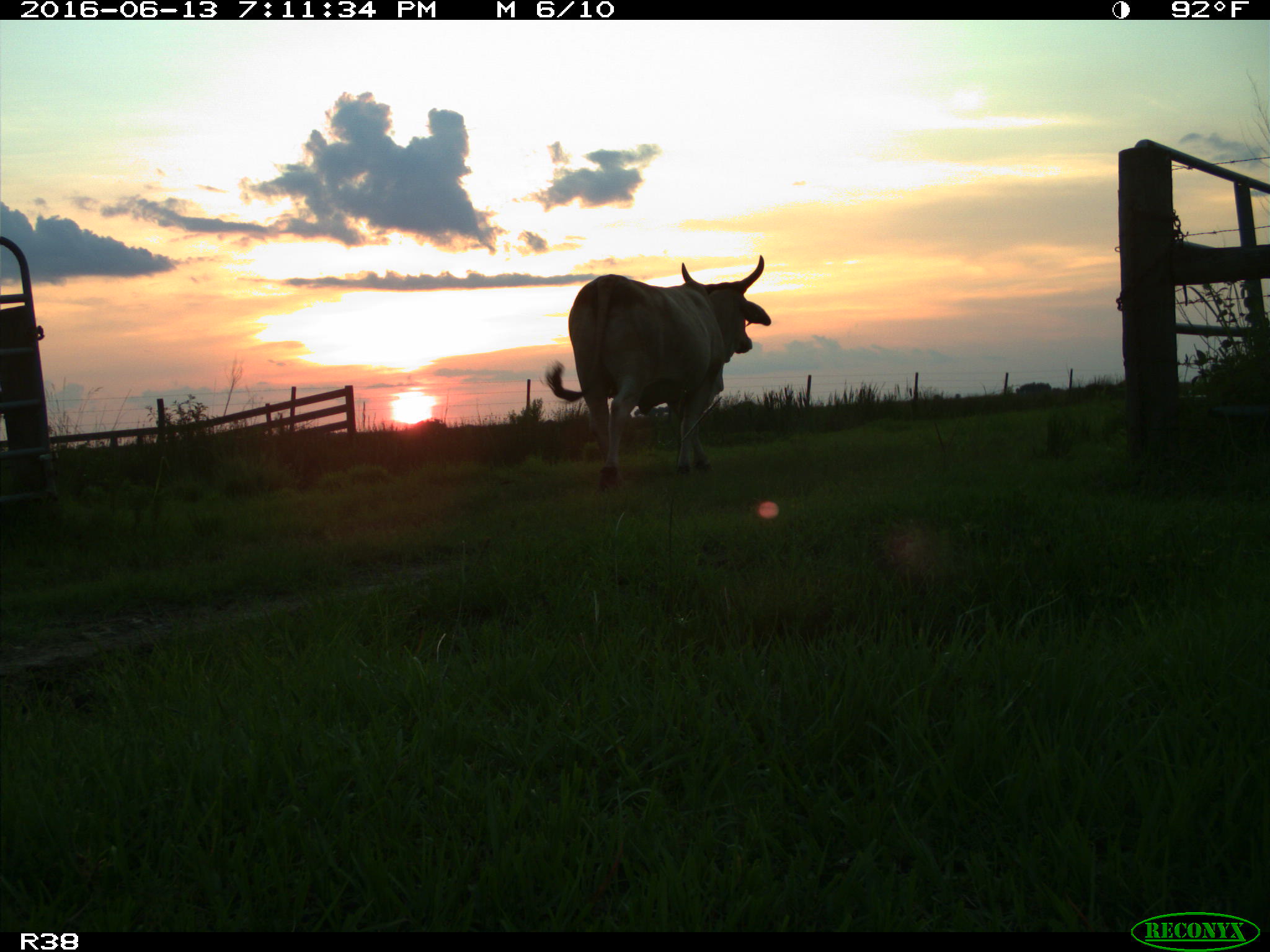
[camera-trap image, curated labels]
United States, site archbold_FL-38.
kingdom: Animalia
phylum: Chordata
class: Mammalia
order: Artiodactyla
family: Bovidae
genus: Bos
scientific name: Bos taurus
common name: domestic cow